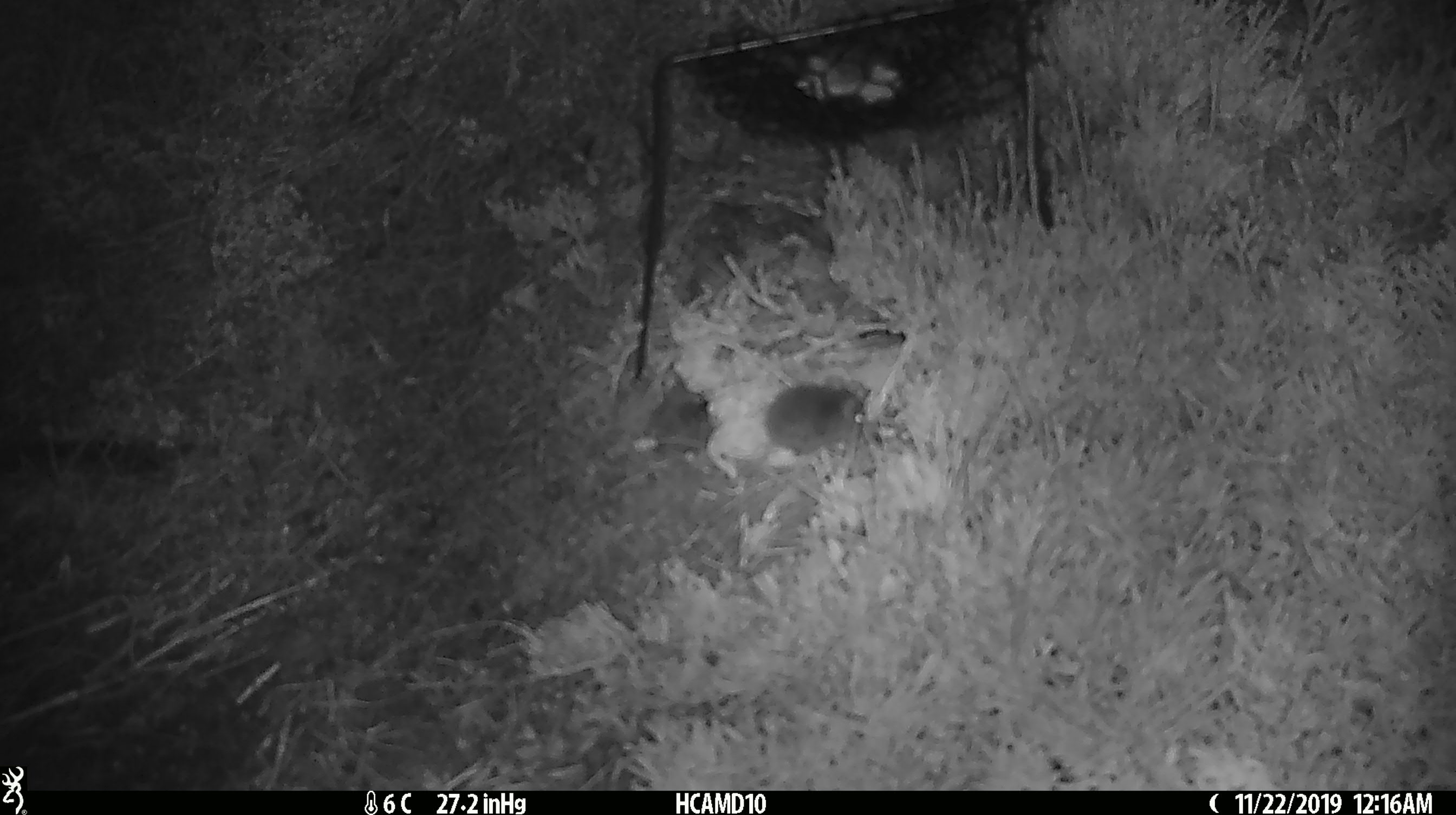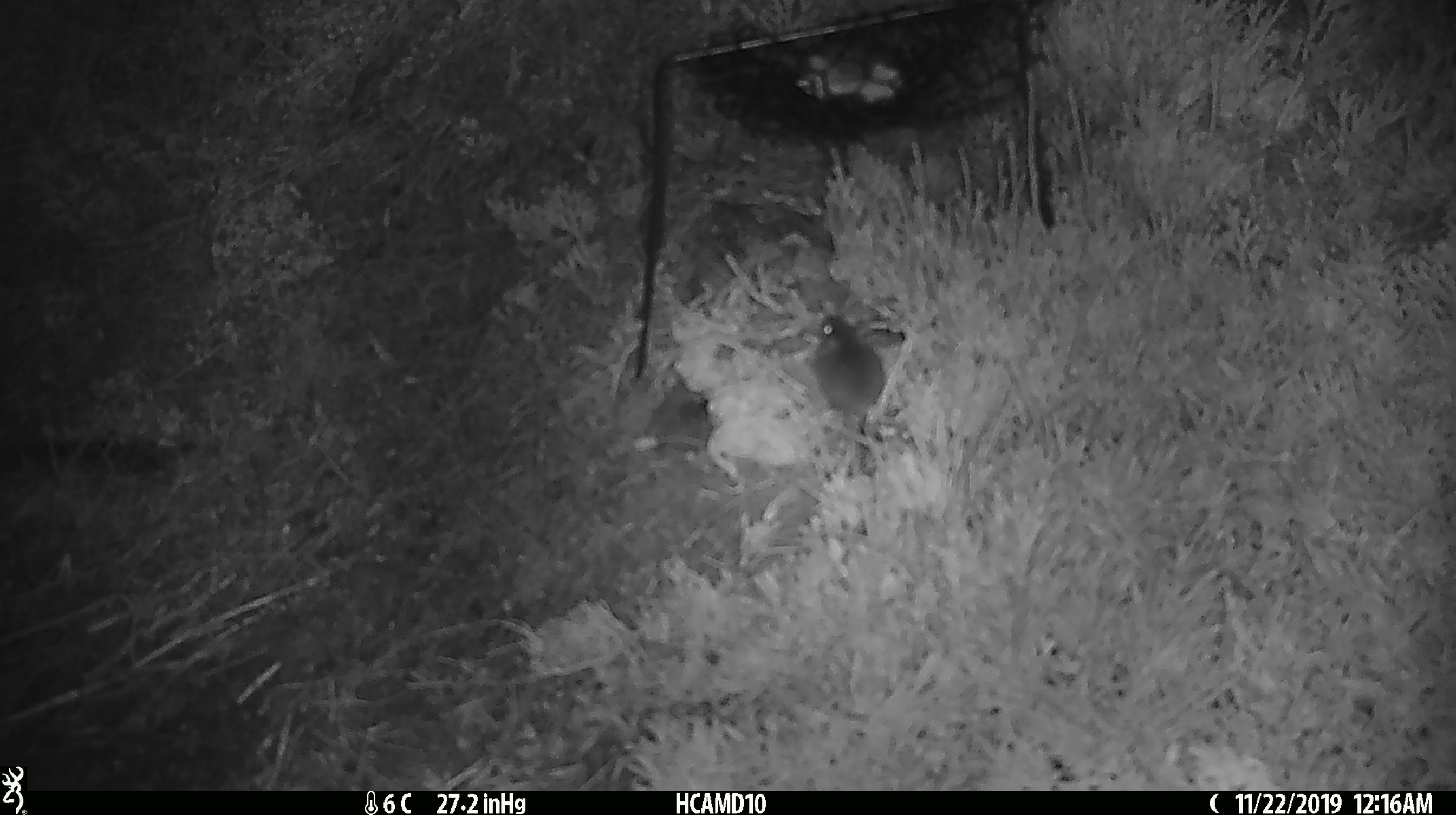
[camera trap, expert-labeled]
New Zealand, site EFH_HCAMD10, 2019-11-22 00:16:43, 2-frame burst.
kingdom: Animalia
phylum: Chordata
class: Mammalia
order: Rodentia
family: Muridae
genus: Mus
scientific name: Mus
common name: mouse